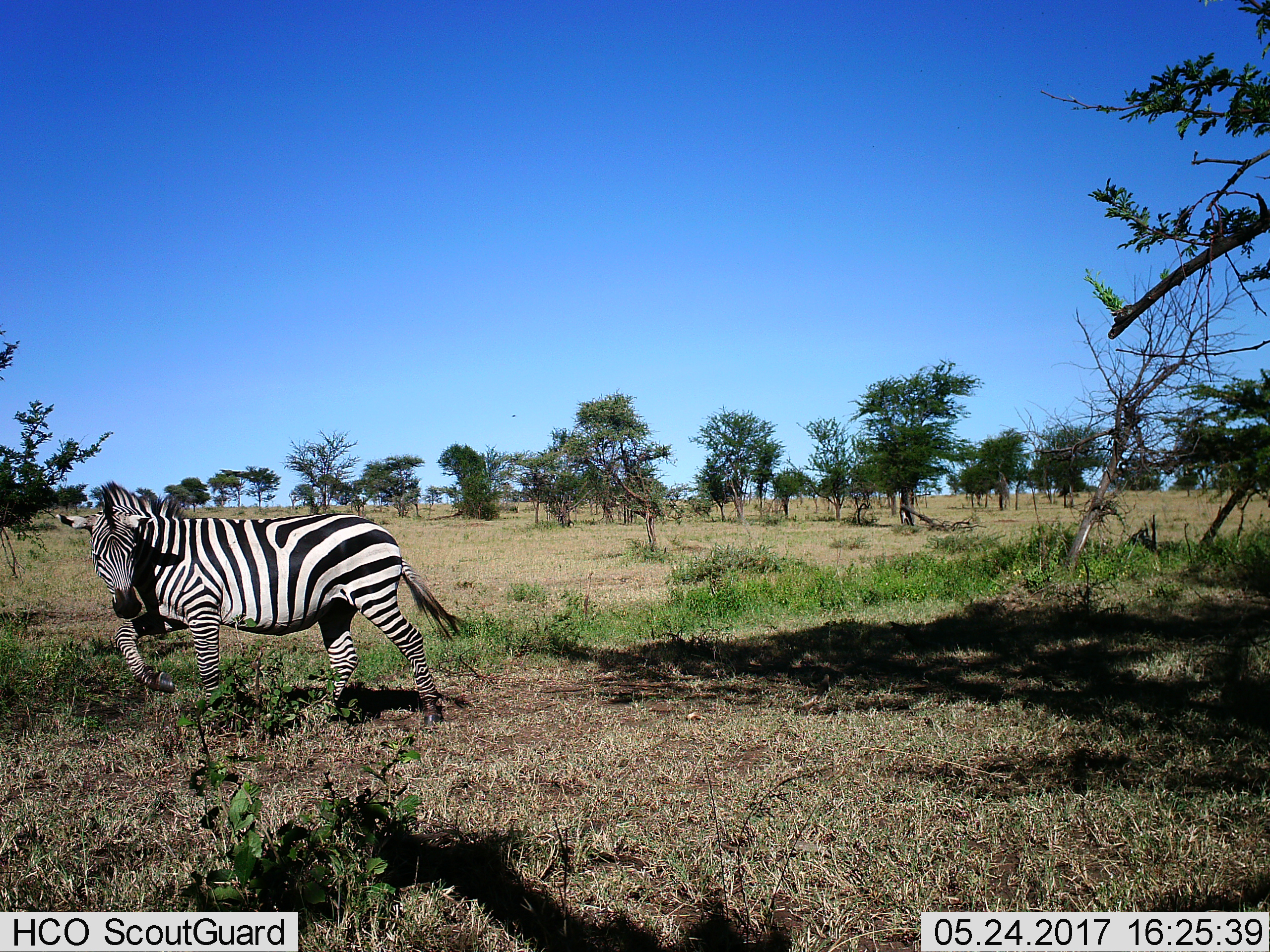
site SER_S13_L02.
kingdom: Animalia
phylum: Chordata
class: Mammalia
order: Perissodactyla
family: Equidae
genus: Equus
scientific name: Equus quagga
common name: plains zebra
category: zebraplains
Zebraplains (plains zebra) (Equus quagga), count 1. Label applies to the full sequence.